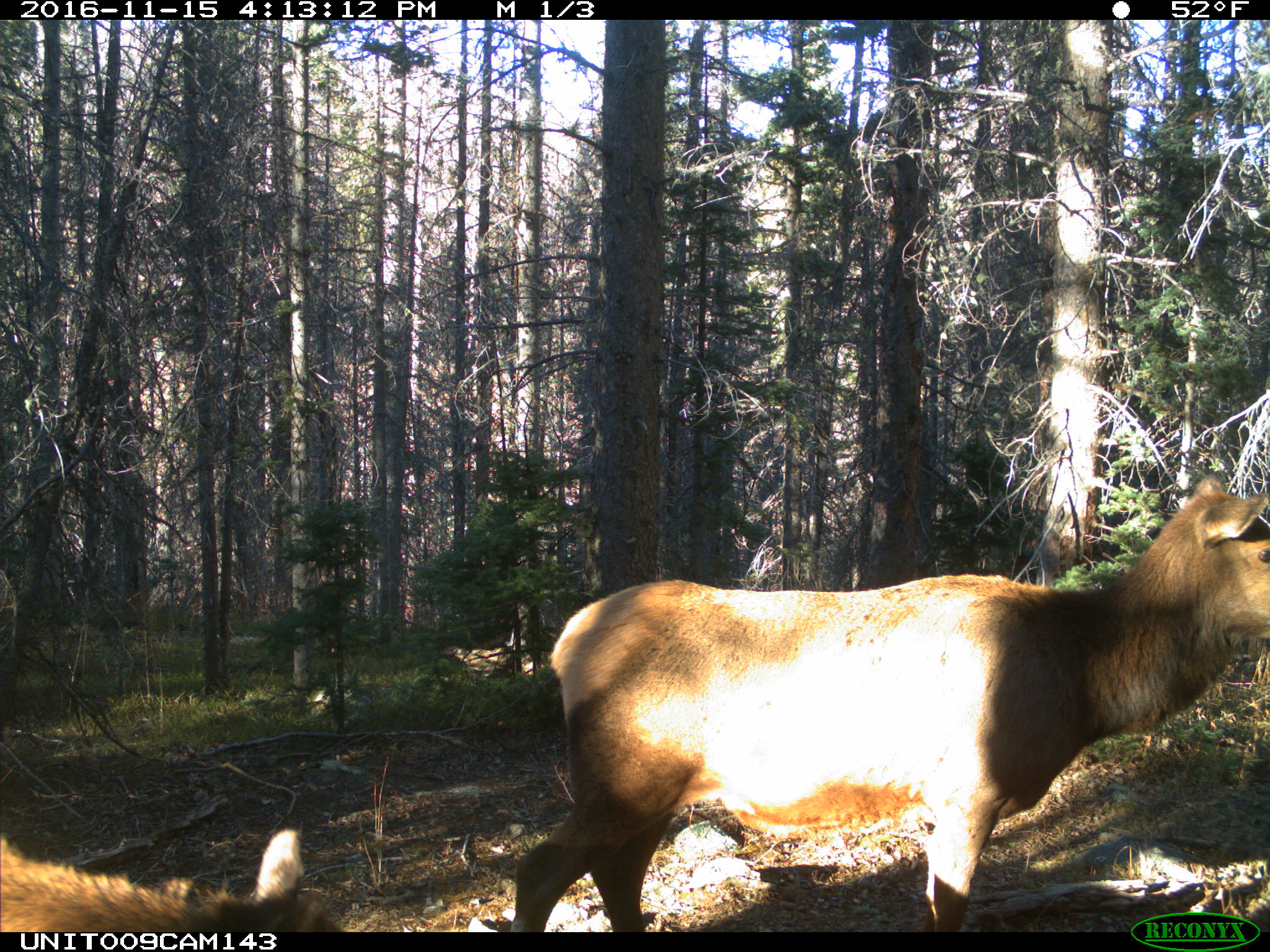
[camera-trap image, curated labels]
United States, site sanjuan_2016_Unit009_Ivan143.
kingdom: Animalia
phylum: Chordata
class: Mammalia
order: Artiodactyla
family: Cervidae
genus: Cervus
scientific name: Cervus elaphus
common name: red deer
Cervus elaphus (red deer).